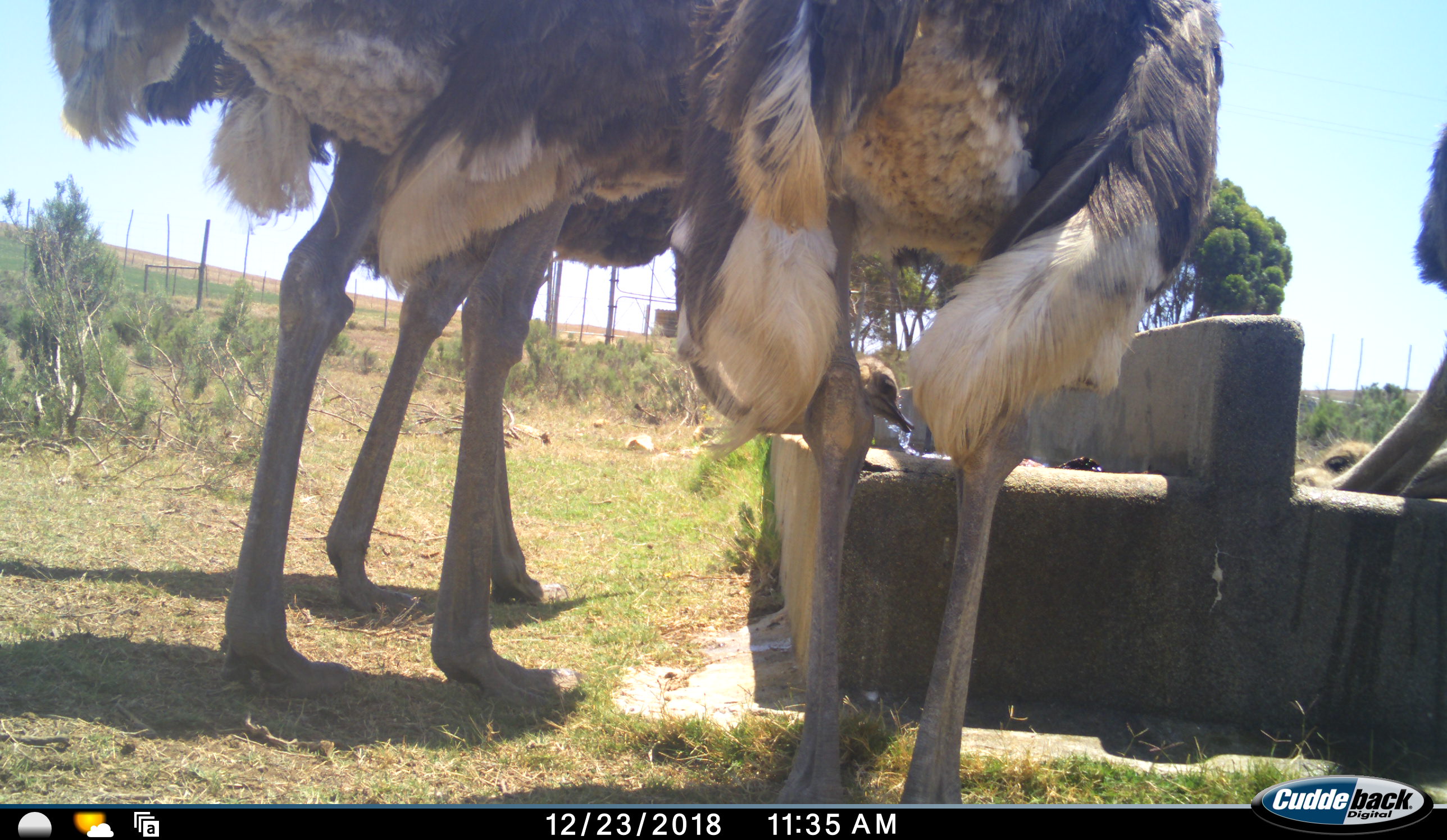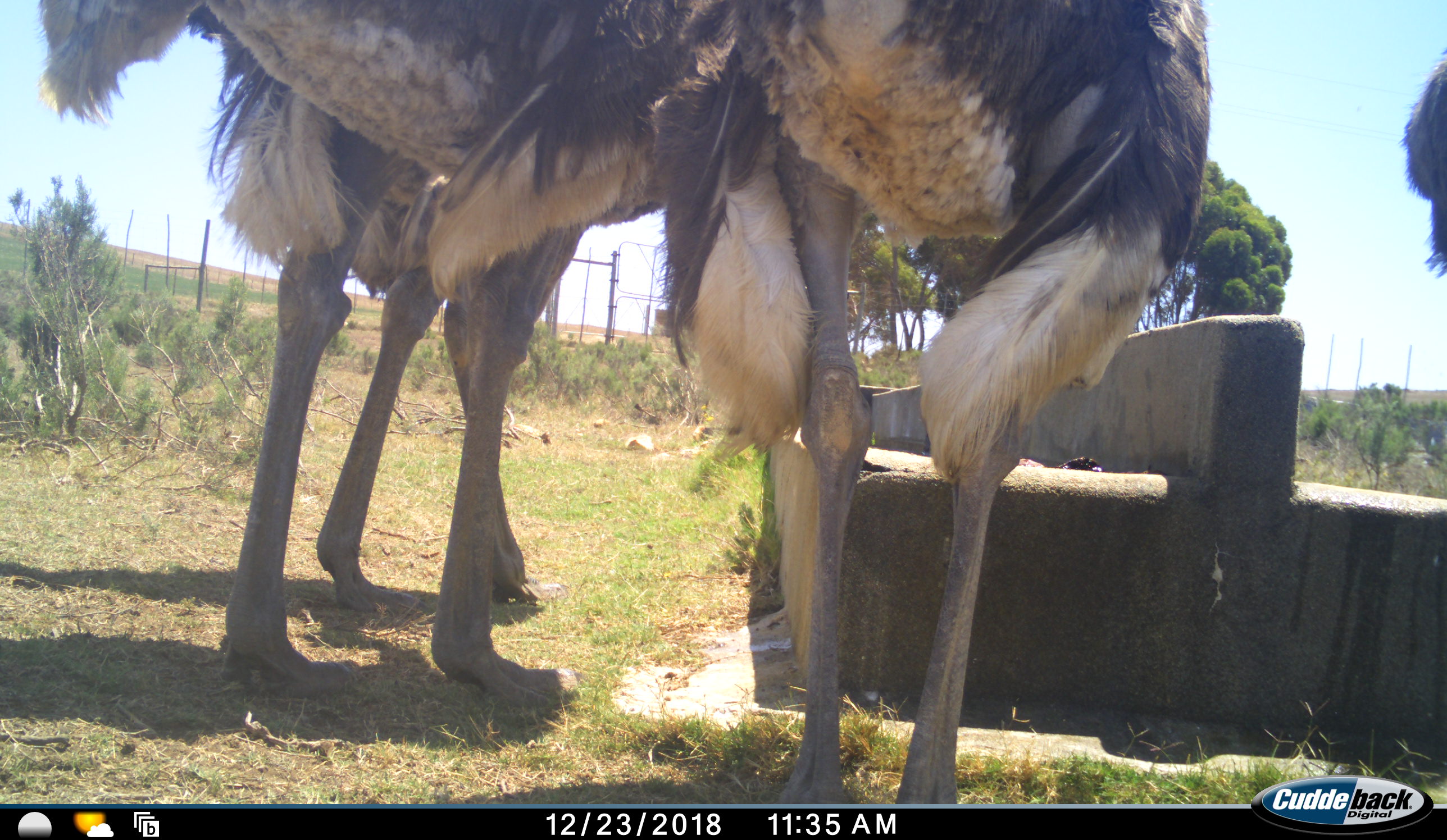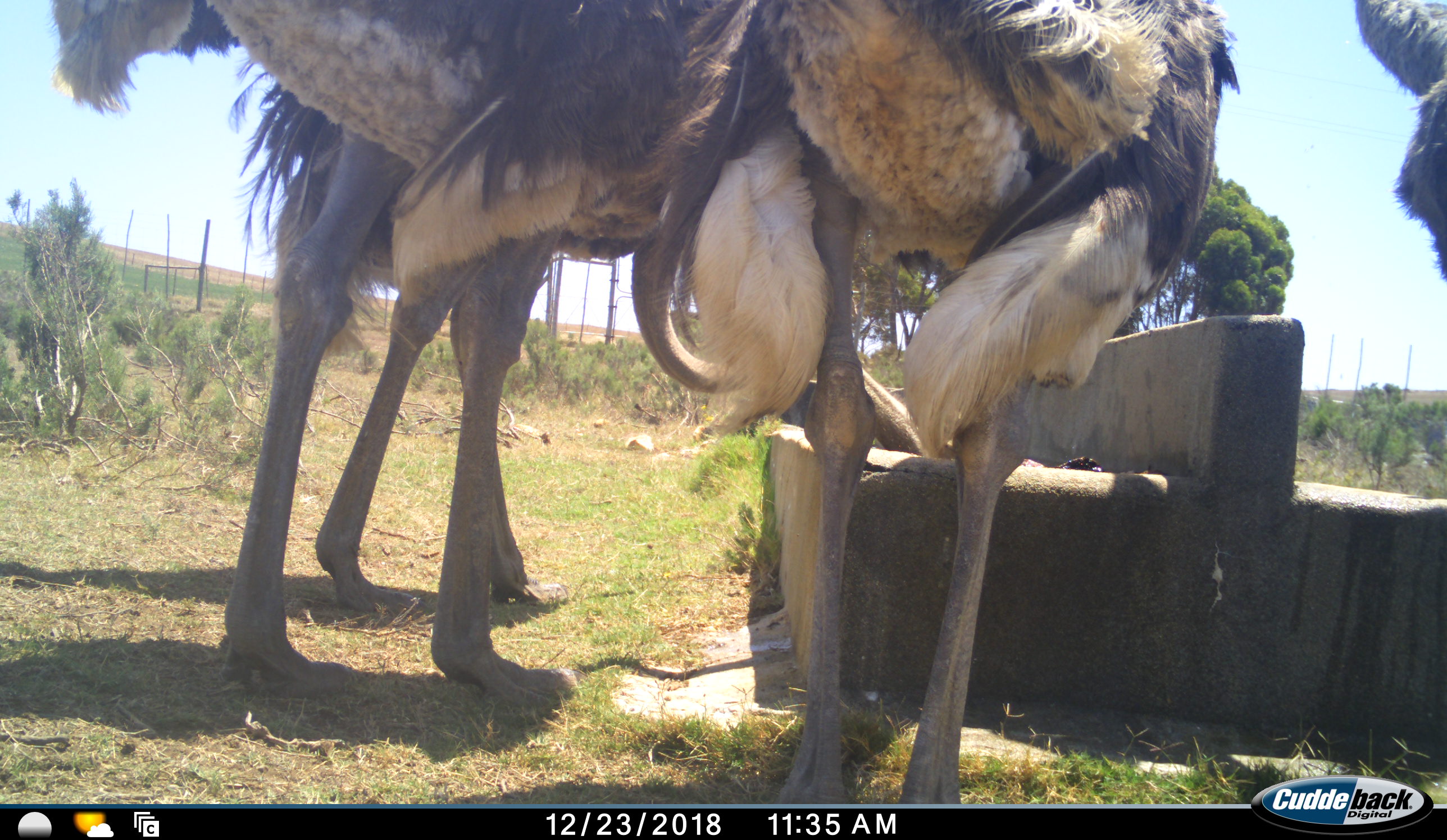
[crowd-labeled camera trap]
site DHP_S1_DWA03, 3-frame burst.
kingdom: Animalia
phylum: Chordata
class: Aves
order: Struthioniformes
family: Struthionidae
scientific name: Struthionidae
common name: ostrich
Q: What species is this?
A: Ostrich (Struthionidae).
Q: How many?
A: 4.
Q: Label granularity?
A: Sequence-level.